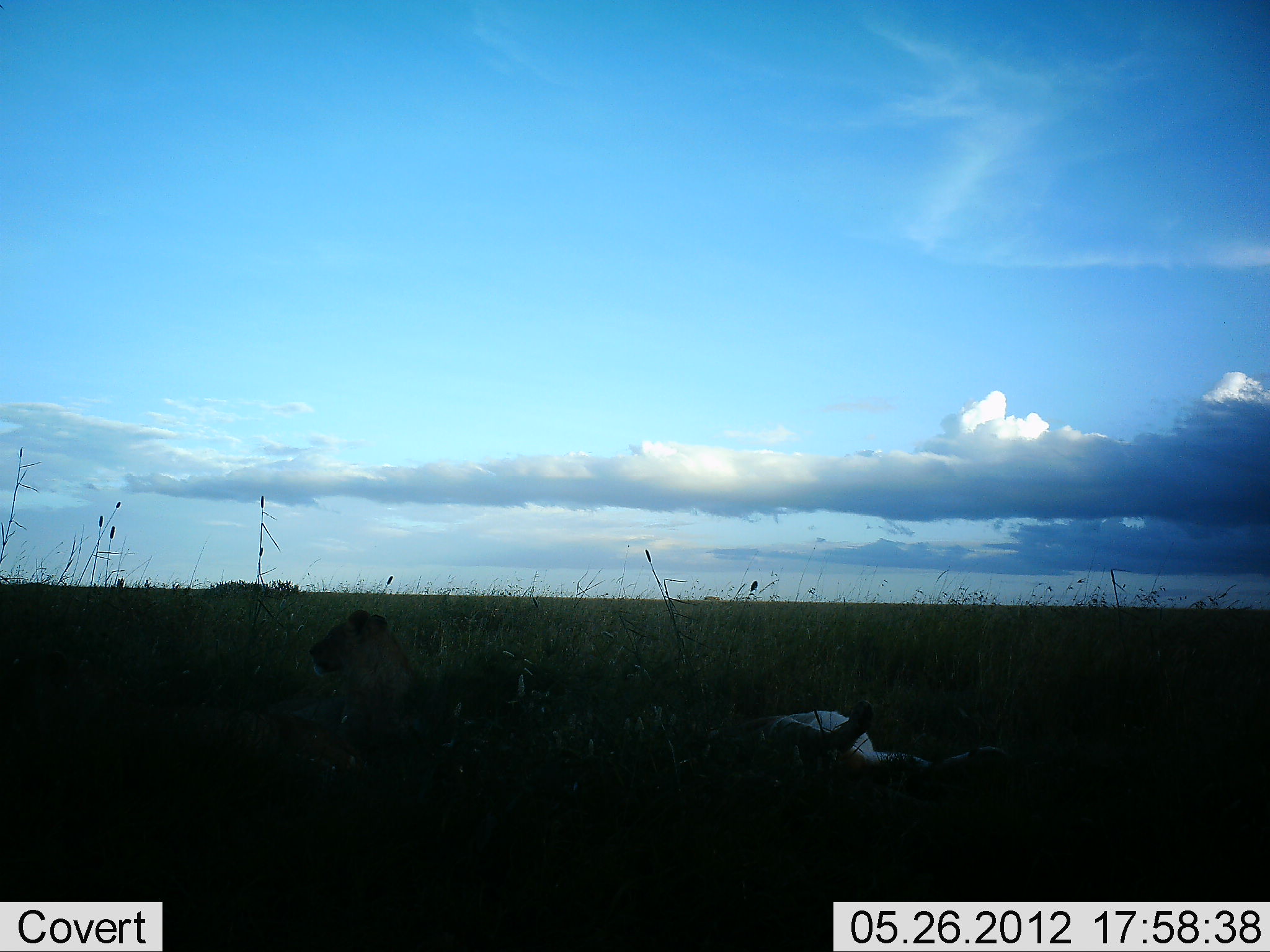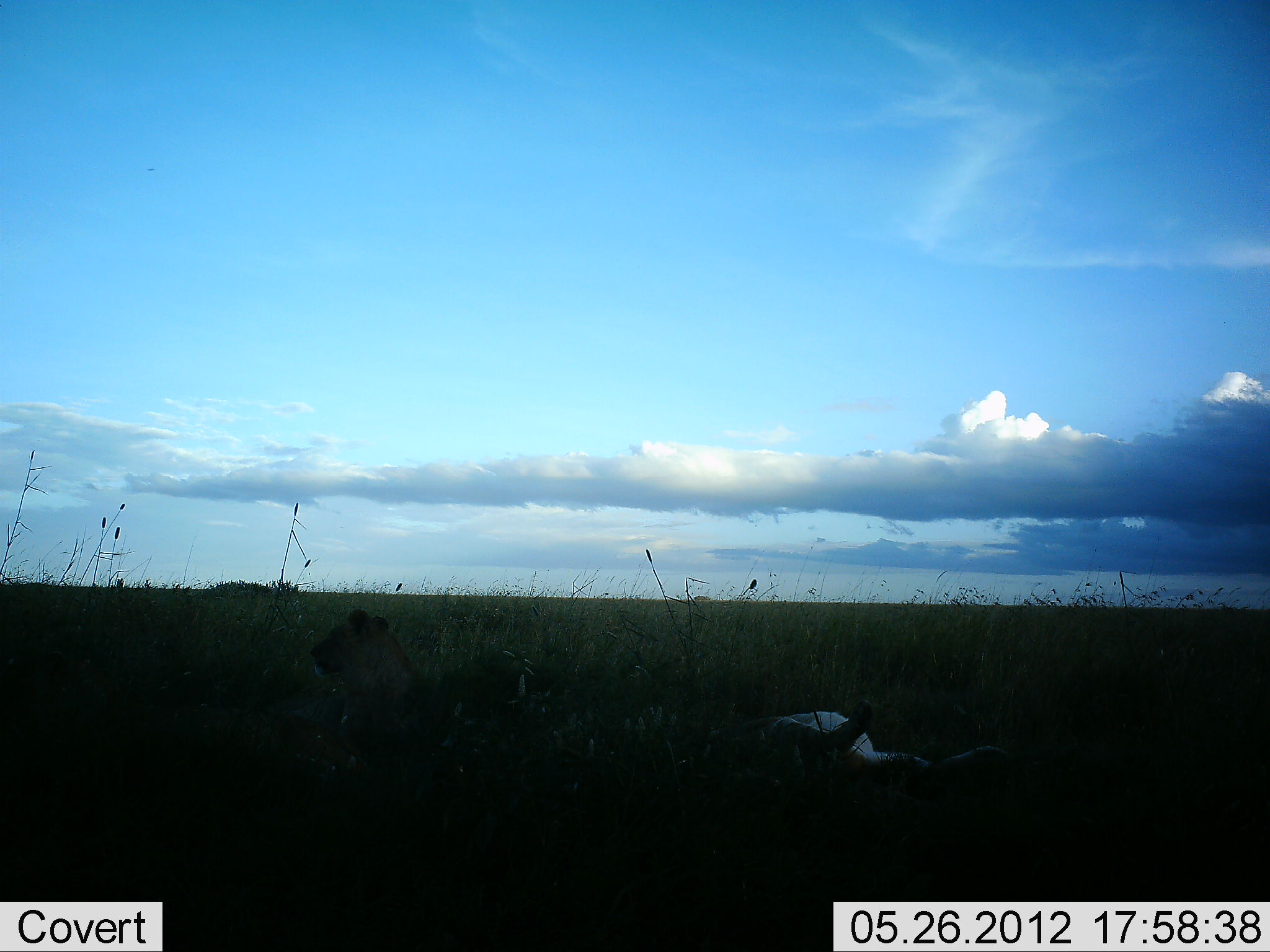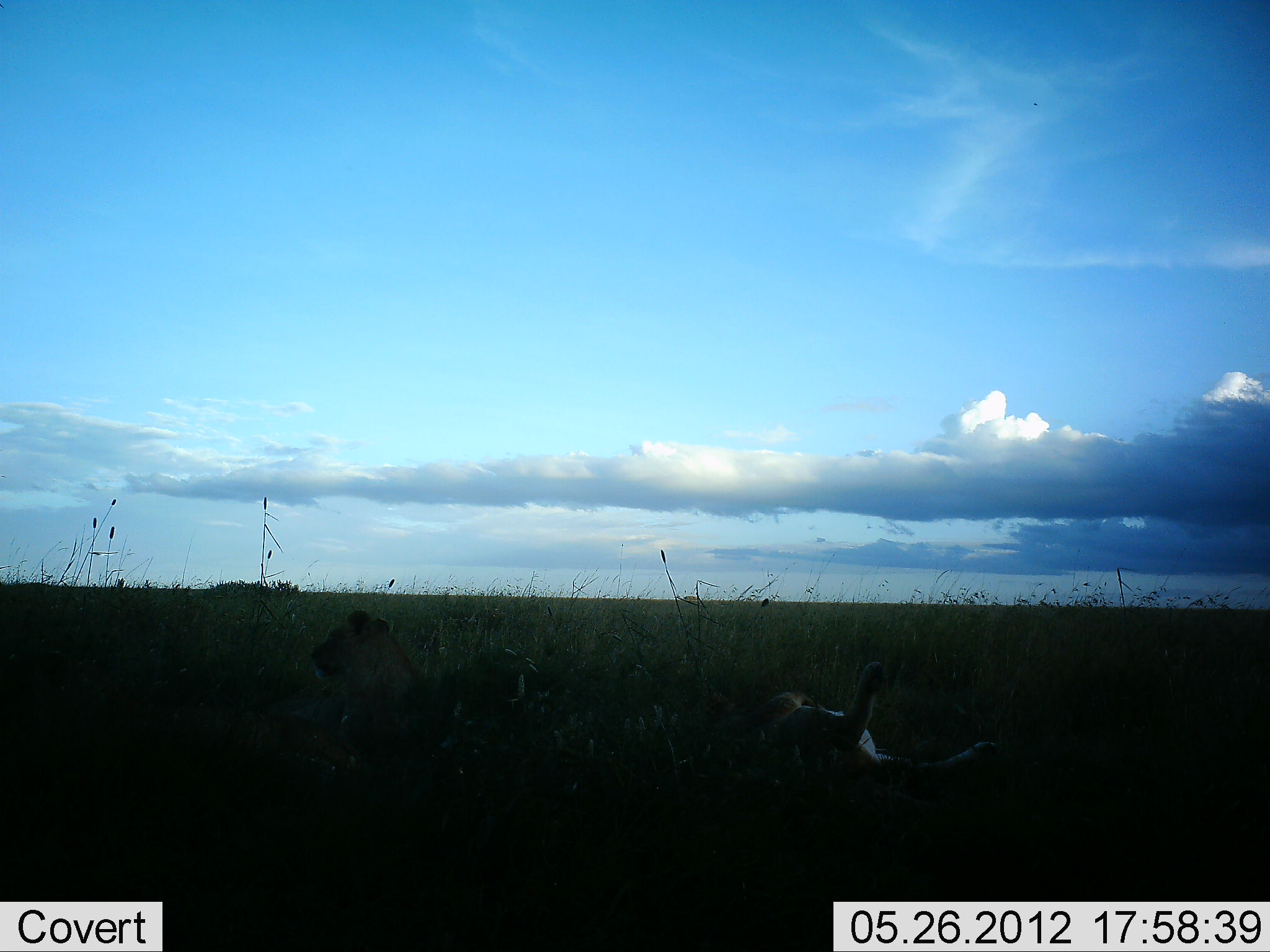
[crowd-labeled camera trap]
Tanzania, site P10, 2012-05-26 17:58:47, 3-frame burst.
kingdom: Animalia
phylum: Chordata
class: Mammalia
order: Carnivora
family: Felidae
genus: Panthera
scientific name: Panthera leo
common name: lion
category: lionfemale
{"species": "lionfemale (lion) (Panthera leo)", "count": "2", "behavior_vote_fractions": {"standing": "0%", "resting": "100%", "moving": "0%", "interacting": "10%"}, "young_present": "0%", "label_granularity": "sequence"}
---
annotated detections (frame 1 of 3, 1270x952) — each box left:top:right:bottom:
animal: 267:611:442:782; 701:702:1009:789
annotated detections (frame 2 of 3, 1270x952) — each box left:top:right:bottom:
animal: 272:611:433:780; 696:709:1009:793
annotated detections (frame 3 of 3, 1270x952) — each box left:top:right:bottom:
animal: 734:661:997:798; 230:609:433:780